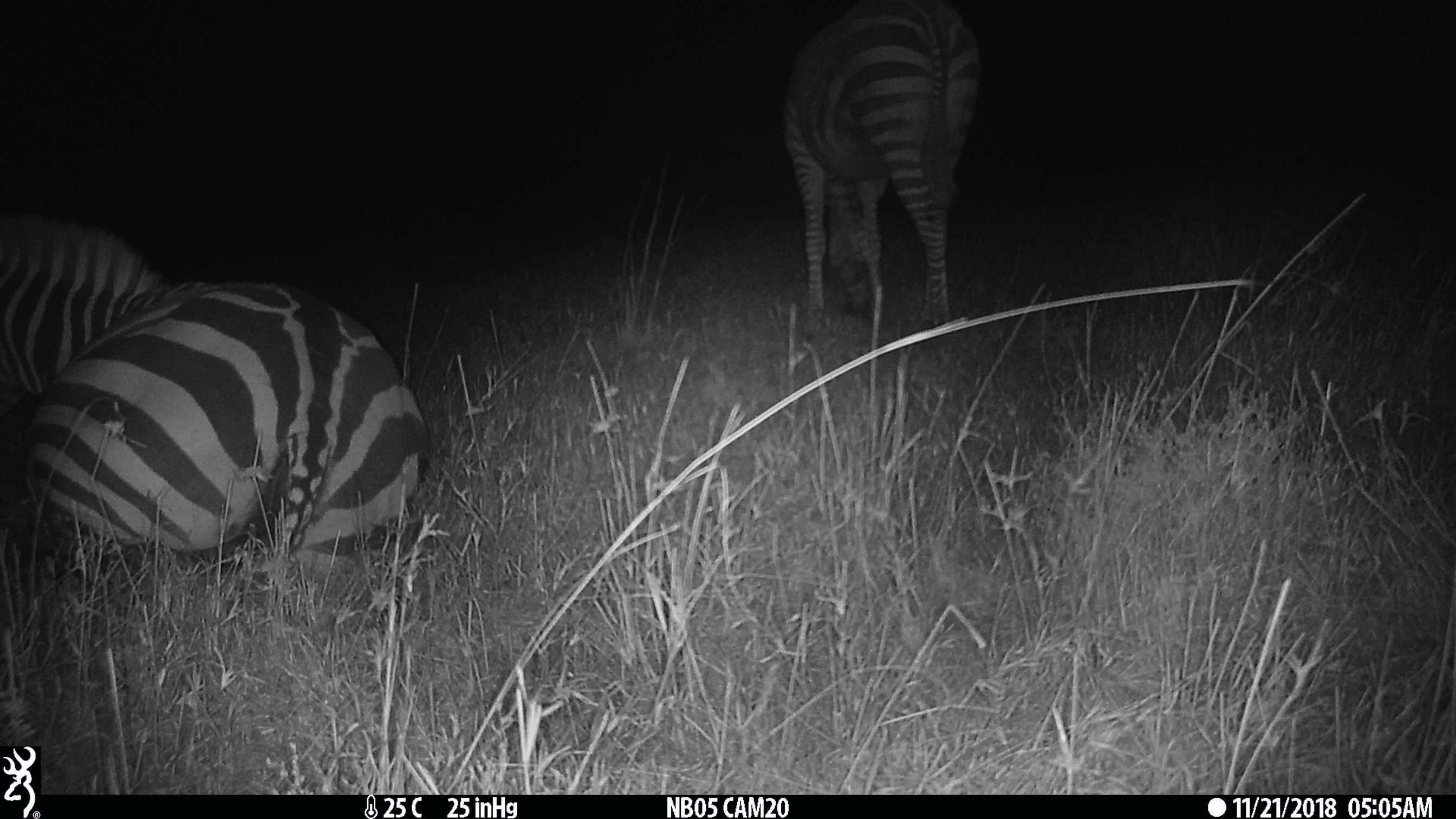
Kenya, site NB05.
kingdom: Animalia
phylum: Chordata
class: Mammalia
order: Perissodactyla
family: Equidae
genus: Equus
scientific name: Equus quagga burchellii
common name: burchell's zebra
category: zebra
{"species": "zebra (burchell's zebra) (Equus quagga burchellii)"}